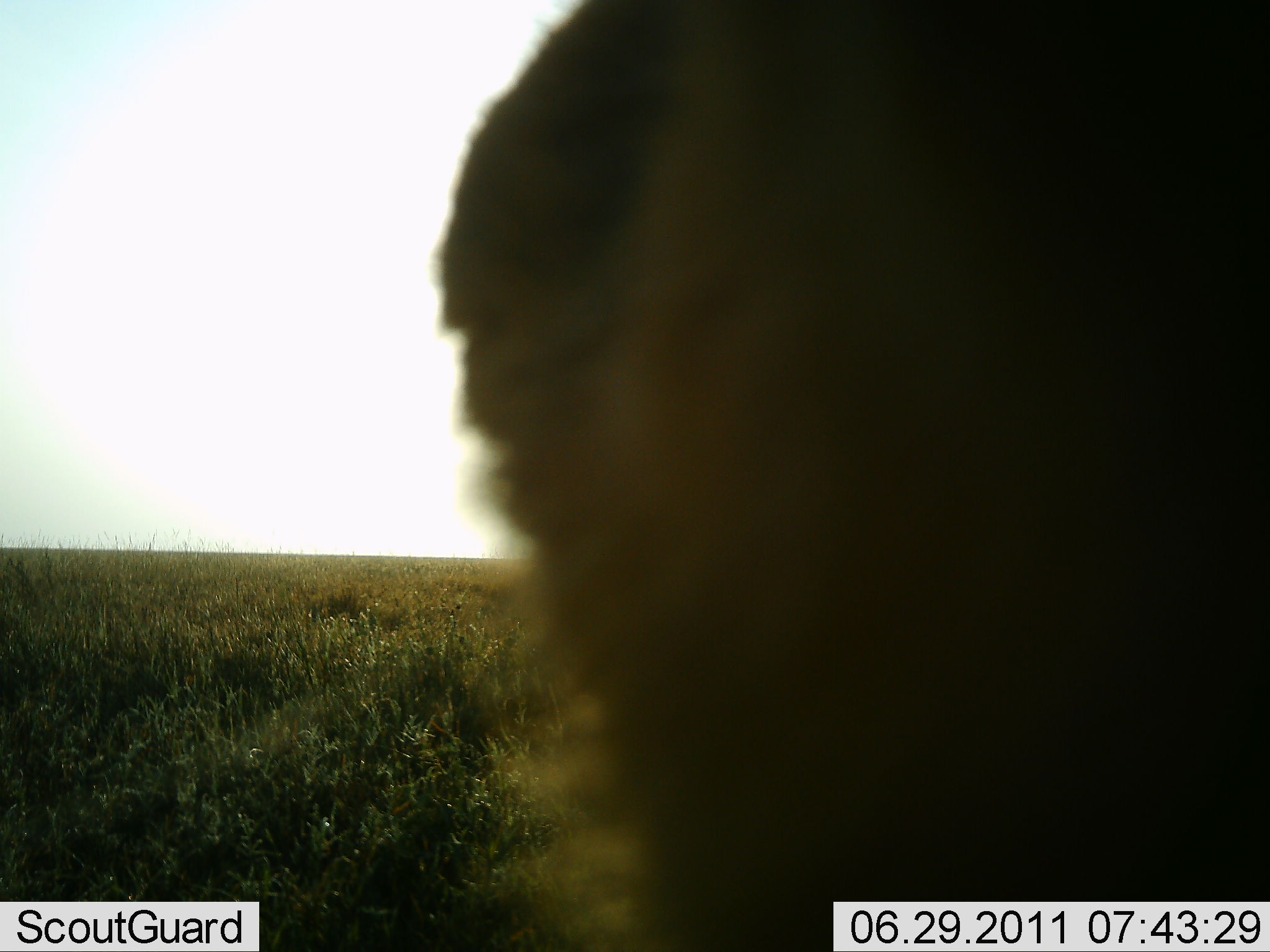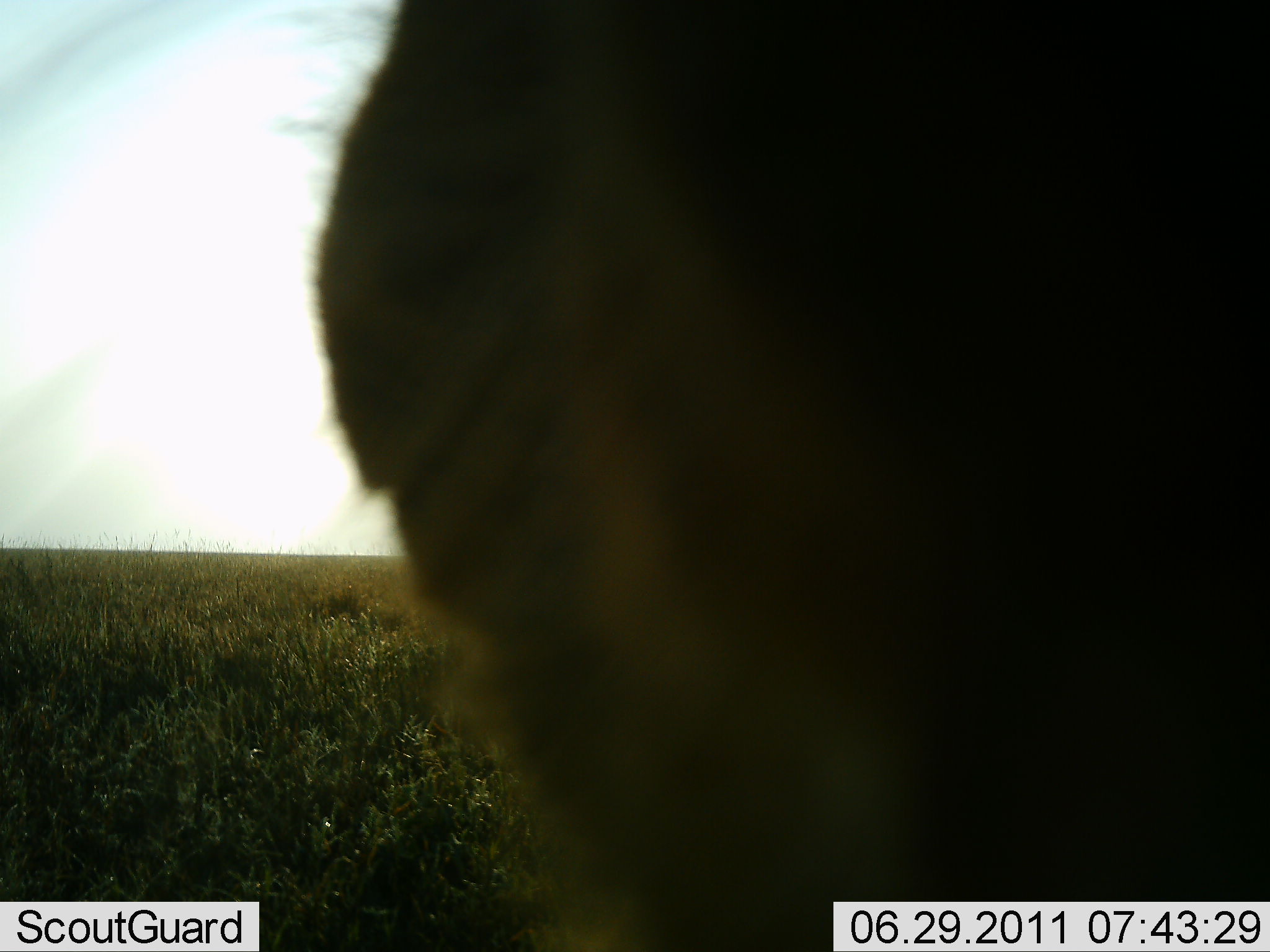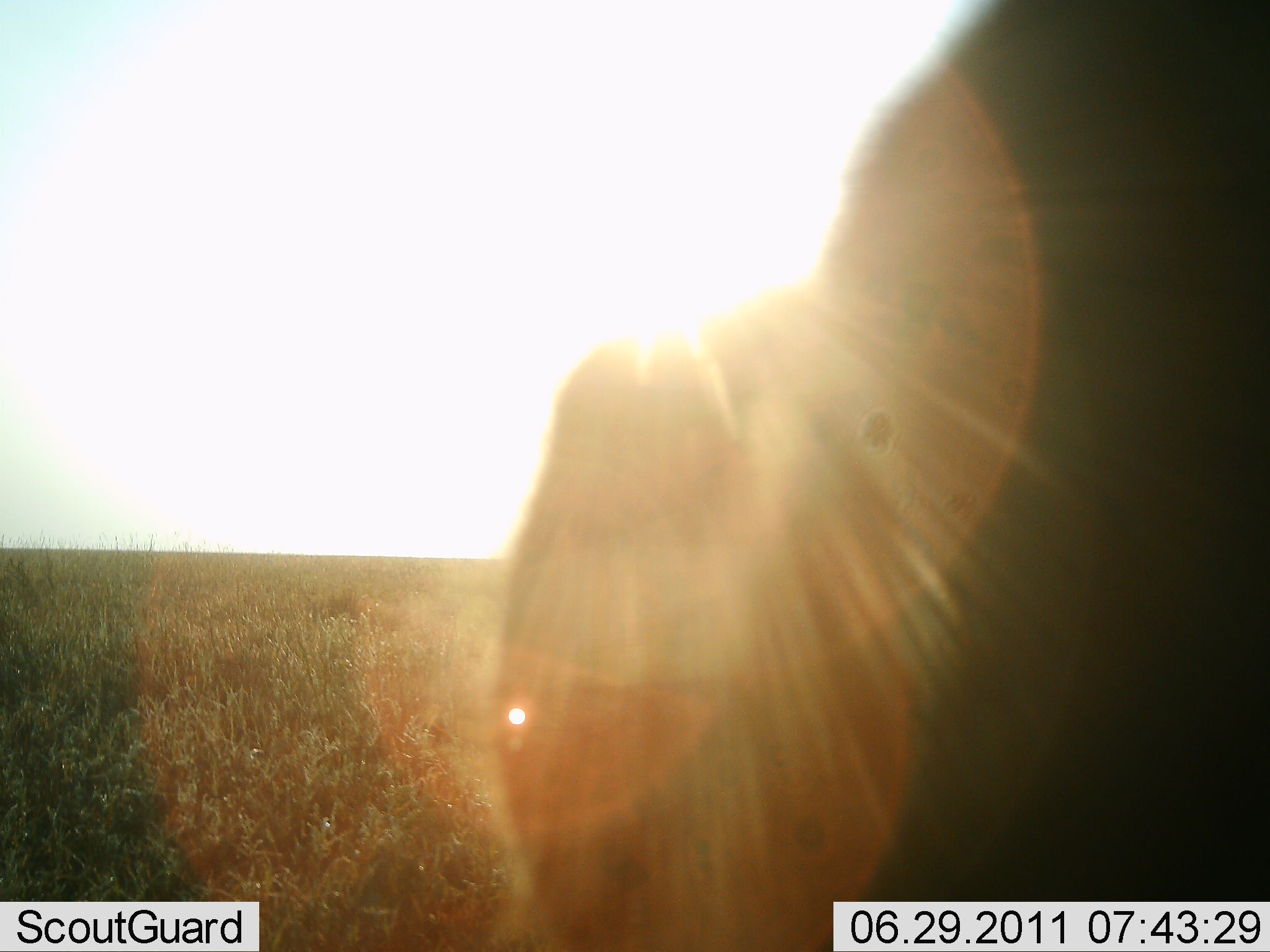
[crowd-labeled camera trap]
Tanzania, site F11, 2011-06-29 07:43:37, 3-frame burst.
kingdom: Animalia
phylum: Chordata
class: Mammalia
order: Carnivora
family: Felidae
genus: Panthera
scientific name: Panthera leo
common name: lion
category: lionmale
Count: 1.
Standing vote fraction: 50%.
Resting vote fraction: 50%.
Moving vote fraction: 0%.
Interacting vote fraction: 0%.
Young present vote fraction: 0%.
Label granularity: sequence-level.